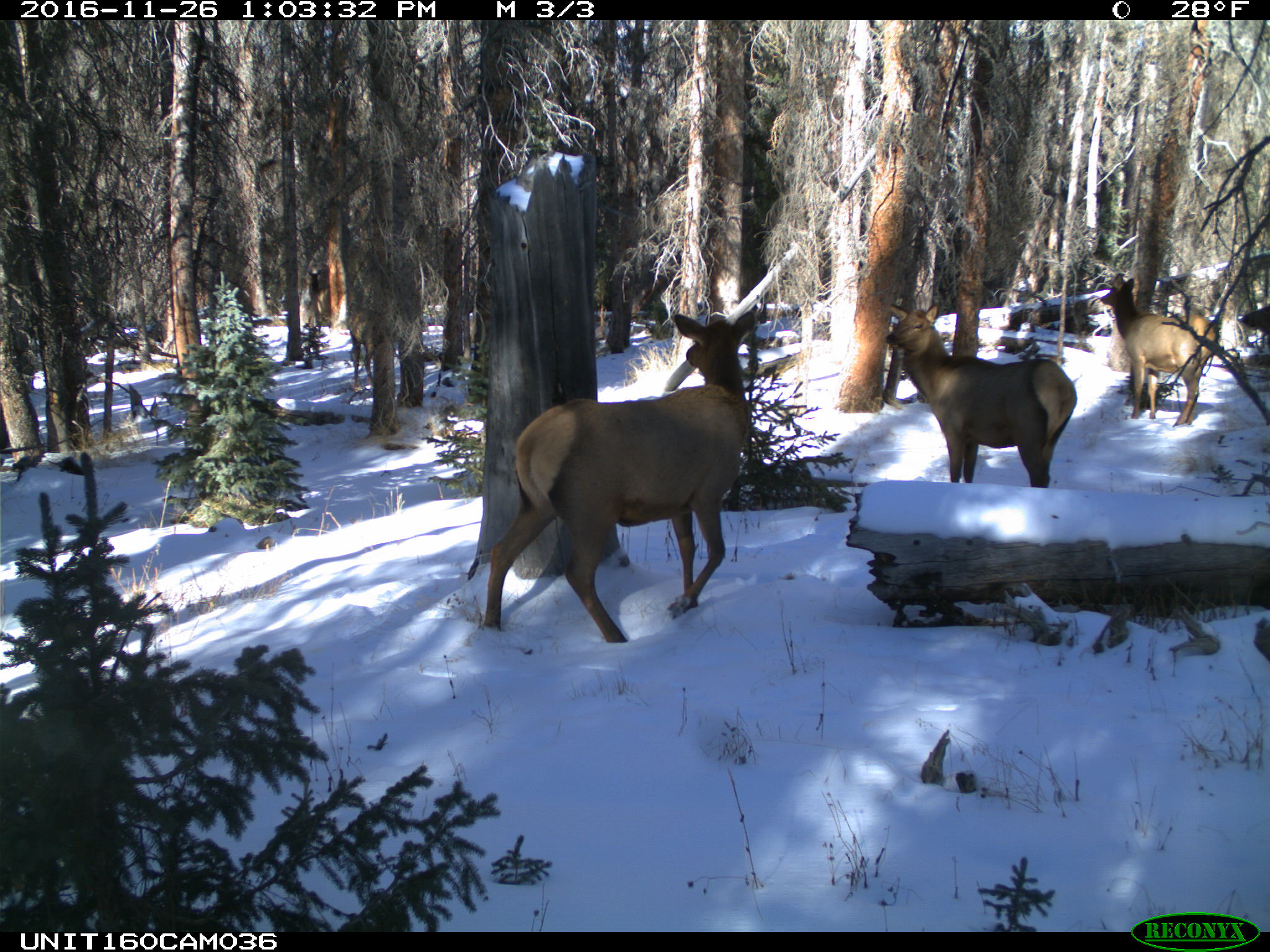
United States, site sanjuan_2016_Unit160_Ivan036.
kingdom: Animalia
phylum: Chordata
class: Mammalia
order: Artiodactyla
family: Cervidae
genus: Cervus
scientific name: Cervus elaphus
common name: red deer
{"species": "Cervus elaphus (red deer)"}